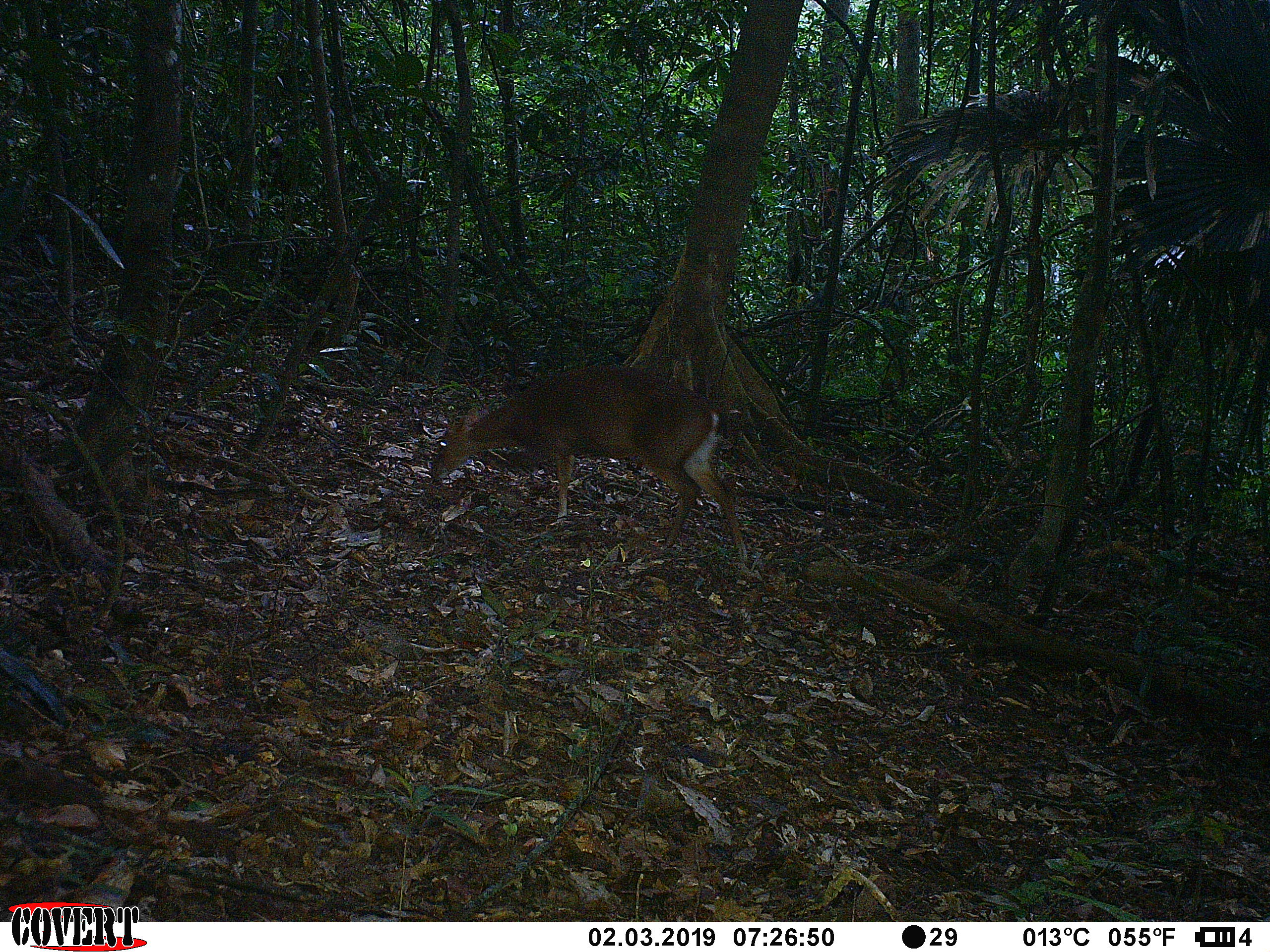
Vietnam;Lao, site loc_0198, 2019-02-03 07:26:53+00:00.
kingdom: Animalia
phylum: Chordata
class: Mammalia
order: Artiodactyla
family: Cervidae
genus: Muntiacus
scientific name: Muntiacus vuquangensis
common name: large-antlered muntjac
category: large antlered muntjac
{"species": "large antlered muntjac (large-antlered muntjac) (Muntiacus vuquangensis)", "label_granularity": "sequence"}